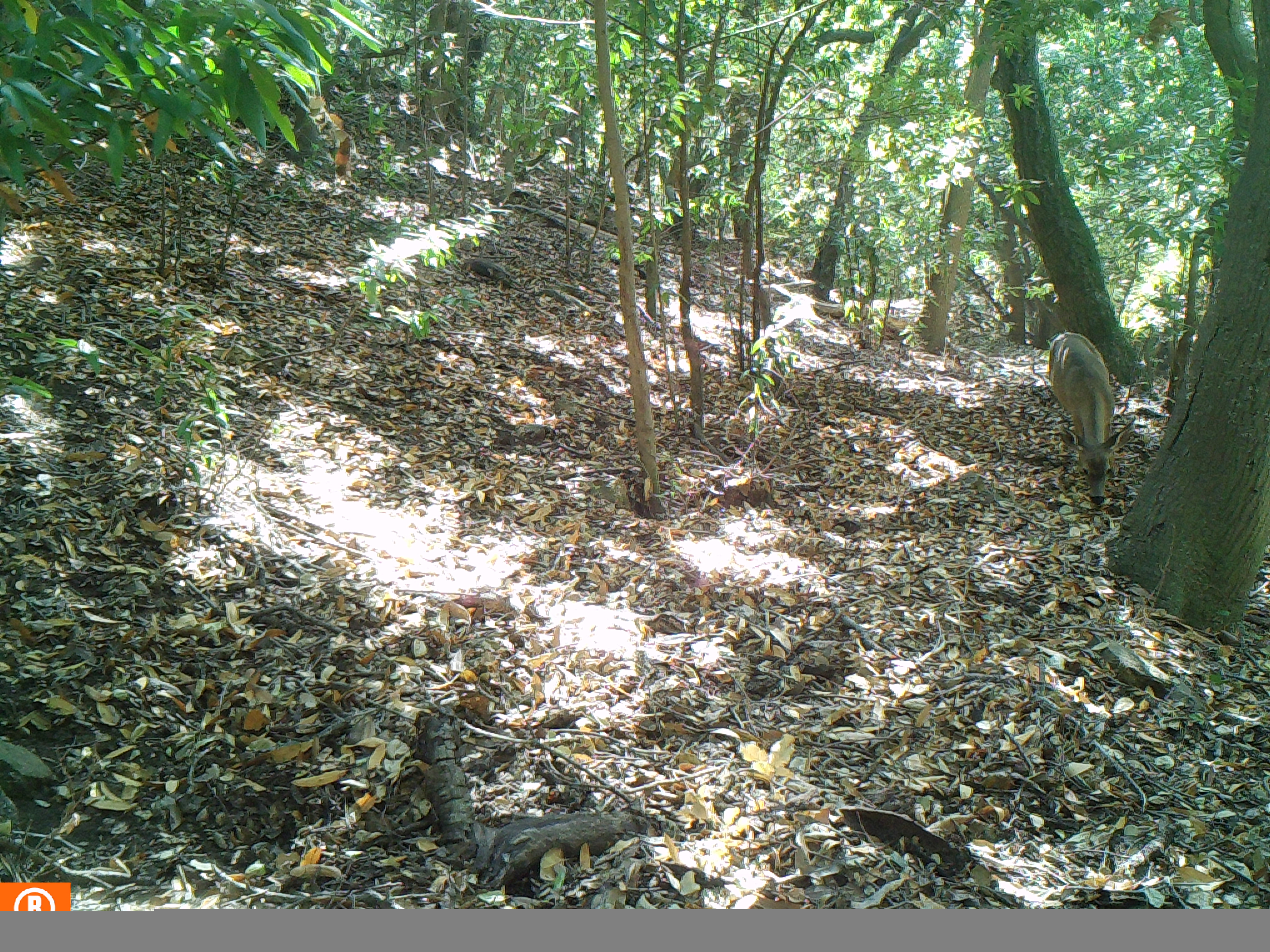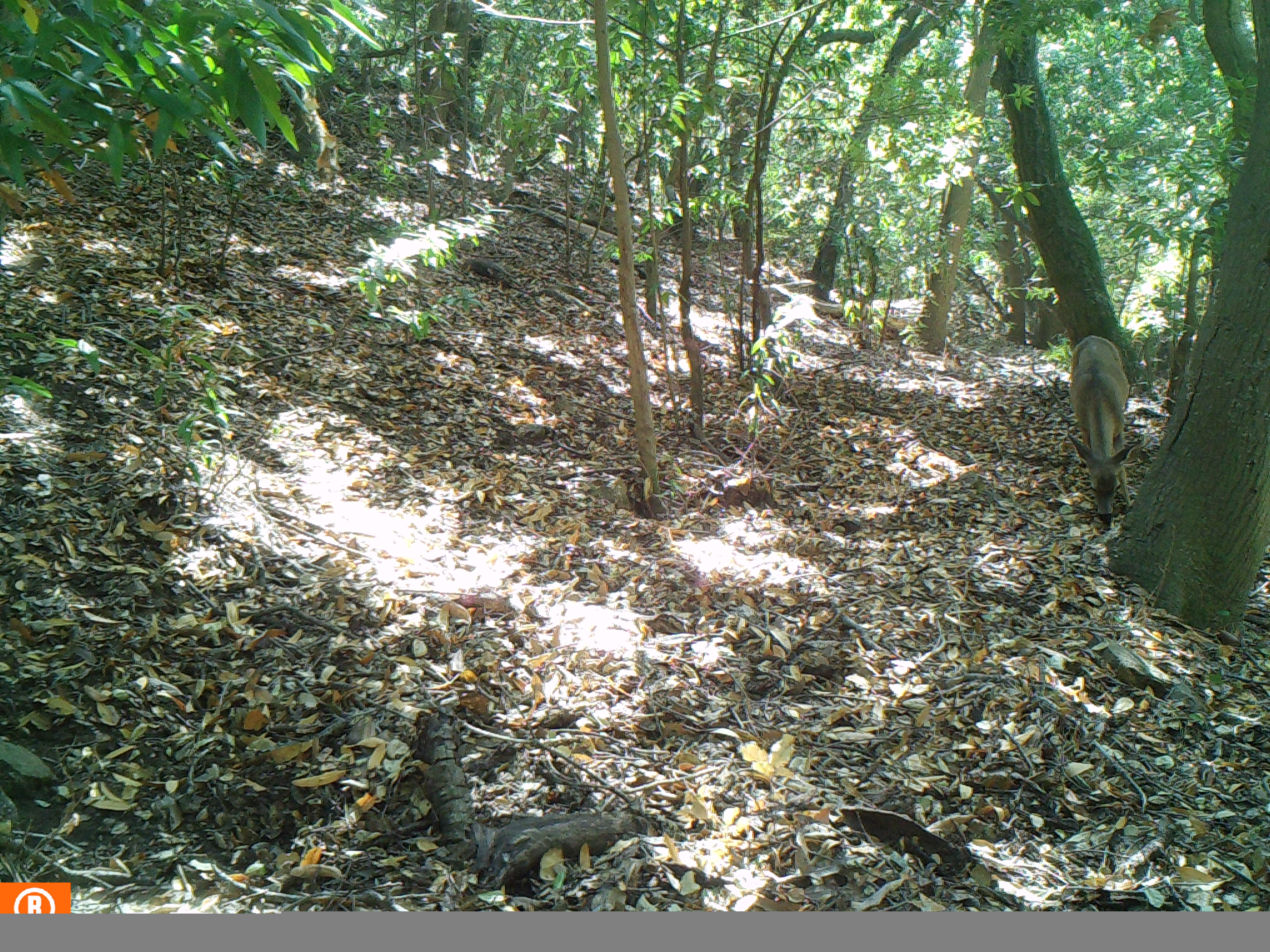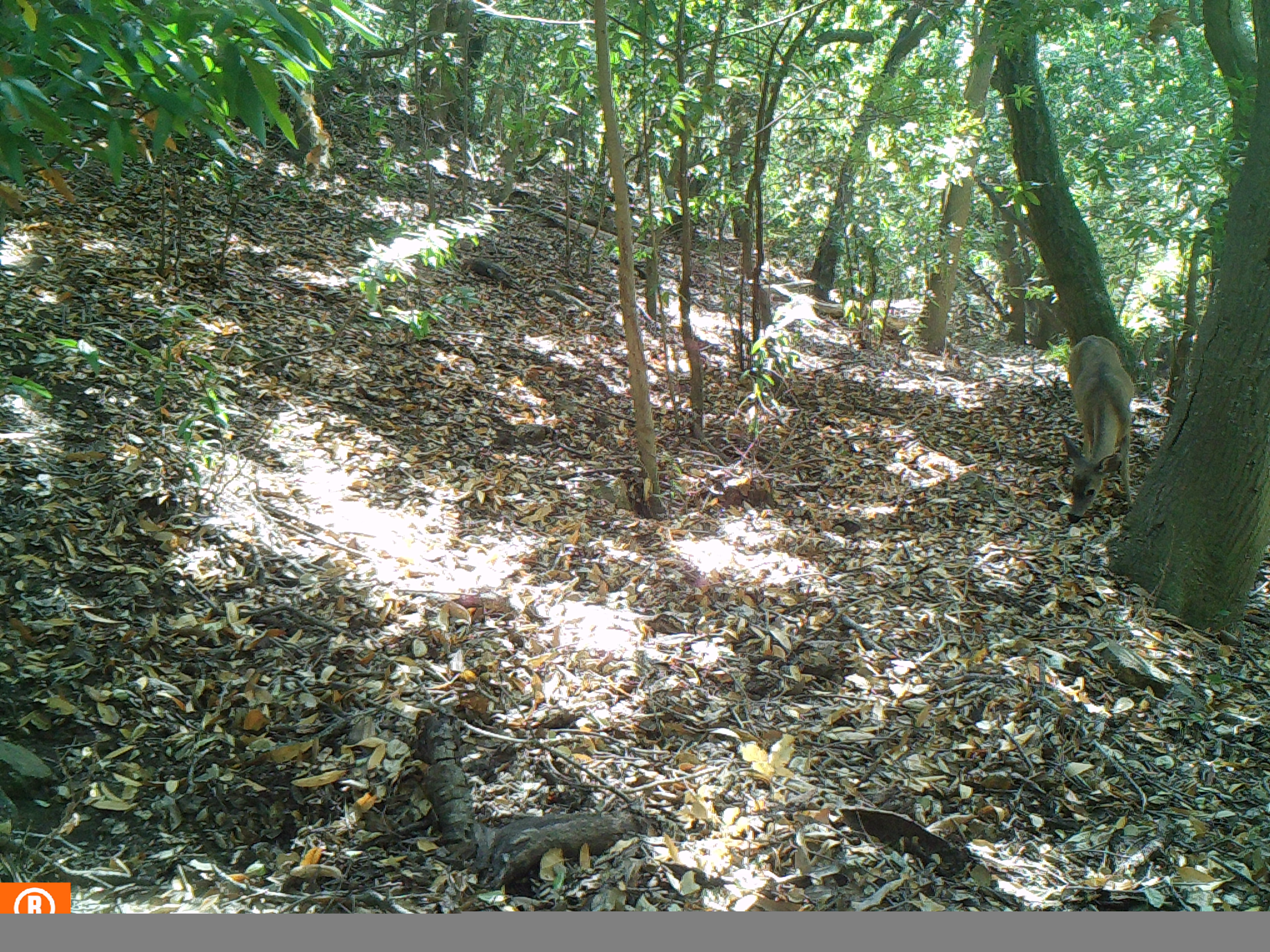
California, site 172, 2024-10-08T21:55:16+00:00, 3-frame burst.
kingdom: Animalia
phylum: Chordata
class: Mammalia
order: Artiodactyla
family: Cervidae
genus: Odocoileus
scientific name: Odocoileus hemionus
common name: mule deer